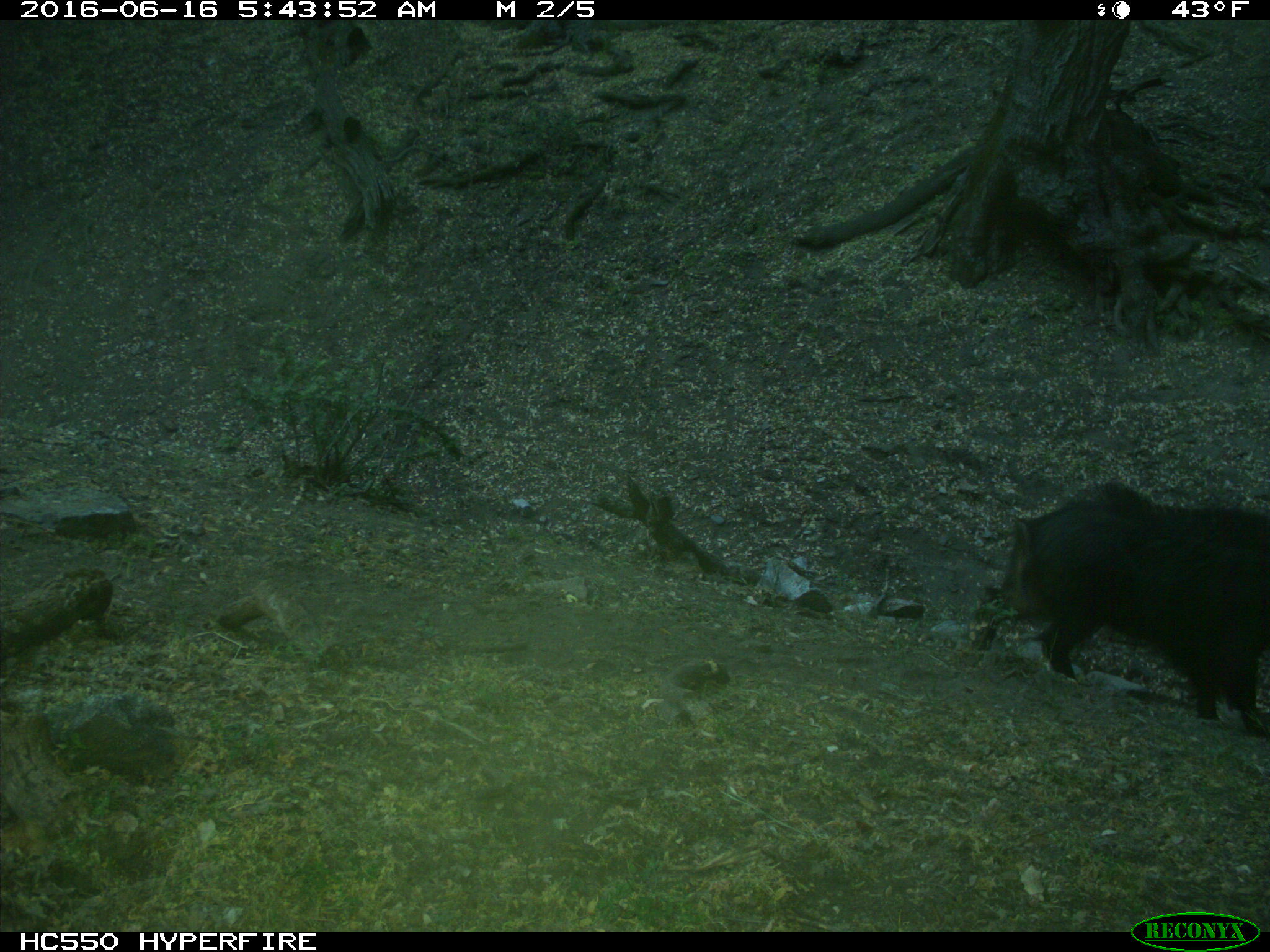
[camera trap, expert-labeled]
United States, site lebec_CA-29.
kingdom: Animalia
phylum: Chordata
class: Mammalia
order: Artiodactyla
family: Suidae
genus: Sus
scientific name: Sus scrofa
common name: wild boar